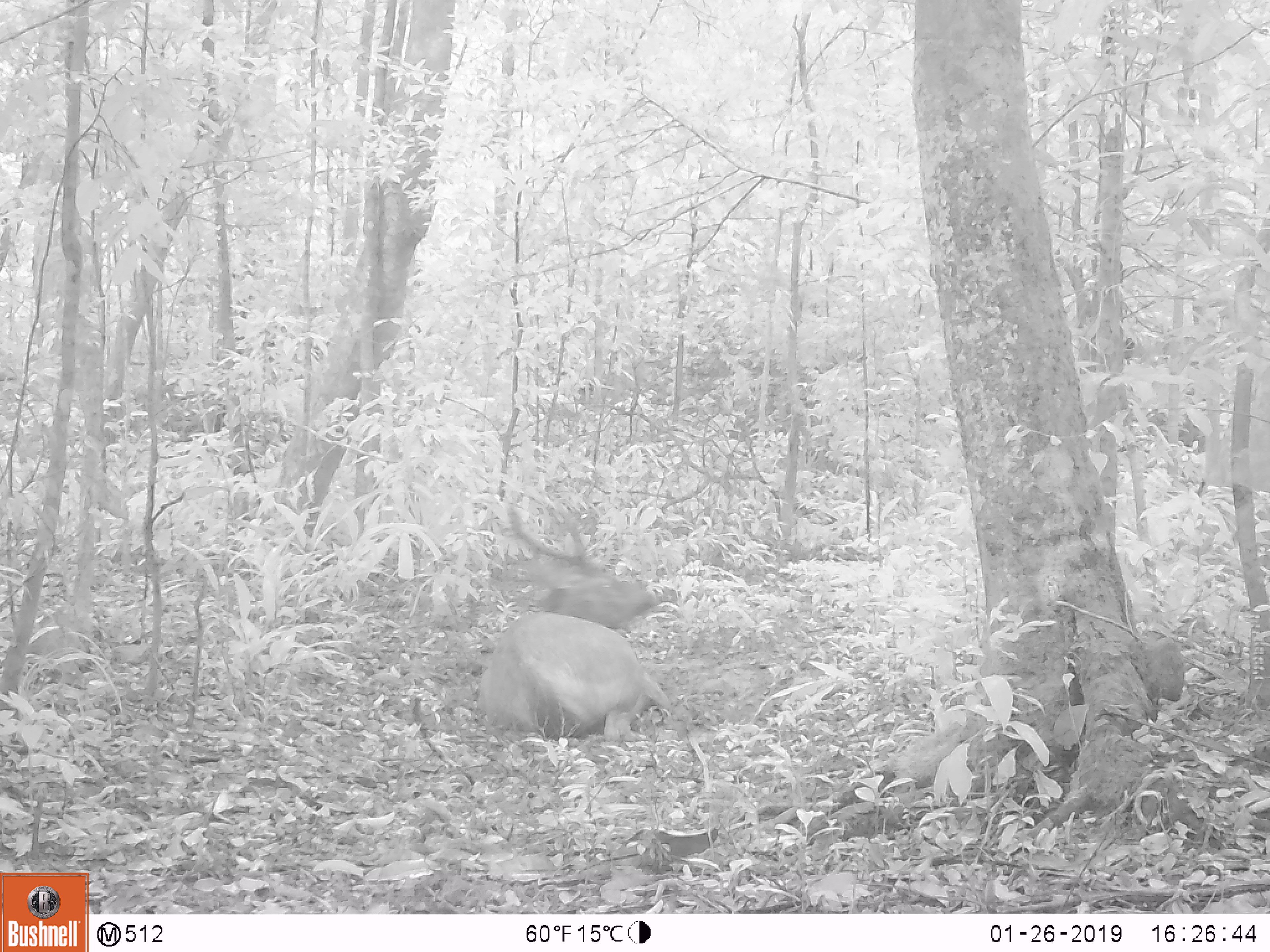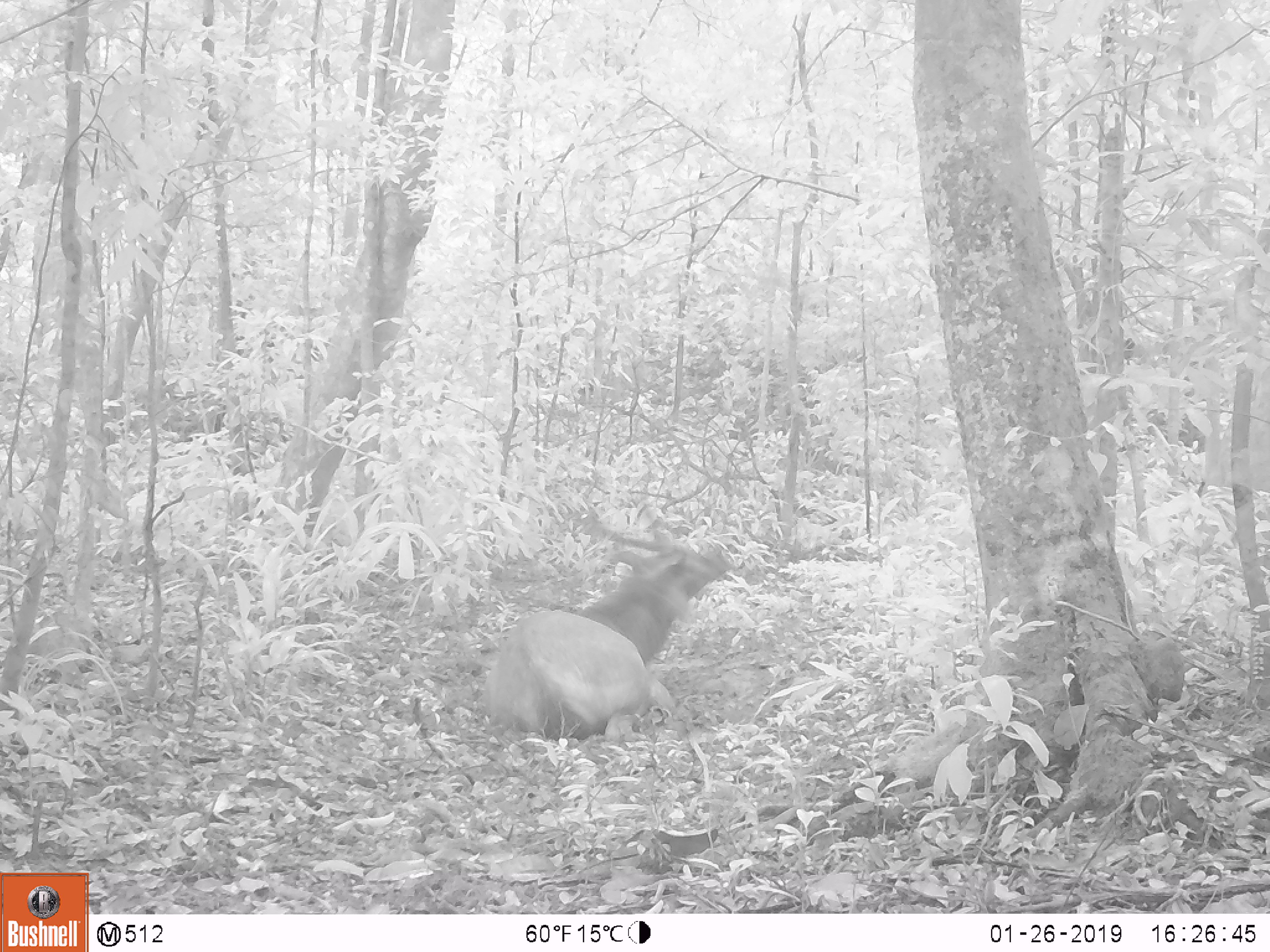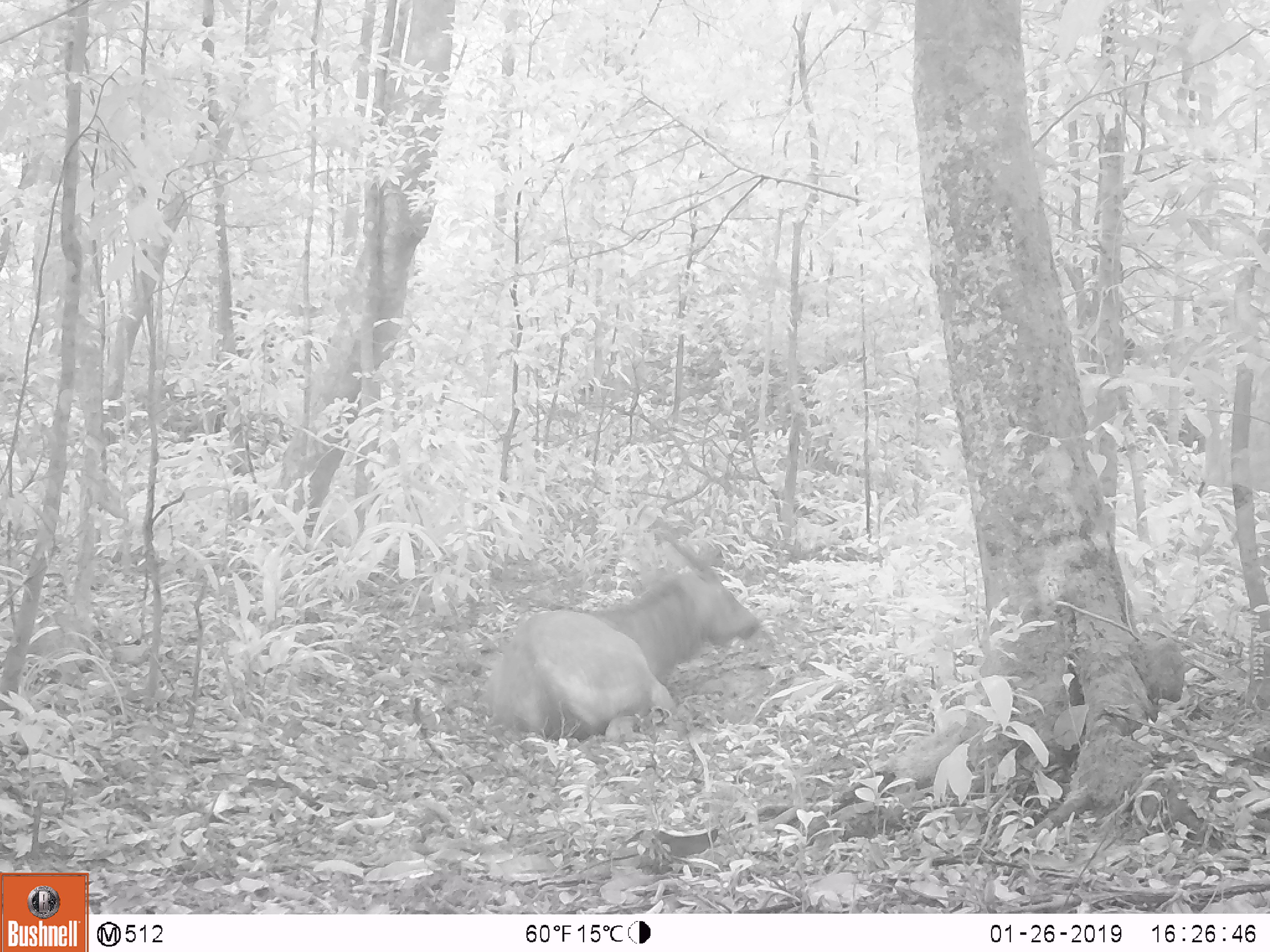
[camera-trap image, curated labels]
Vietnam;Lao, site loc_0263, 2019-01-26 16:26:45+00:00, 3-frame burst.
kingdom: Animalia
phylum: Chordata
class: Mammalia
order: Artiodactyla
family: Cervidae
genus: Rusa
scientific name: Rusa unicolor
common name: sambar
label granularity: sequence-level